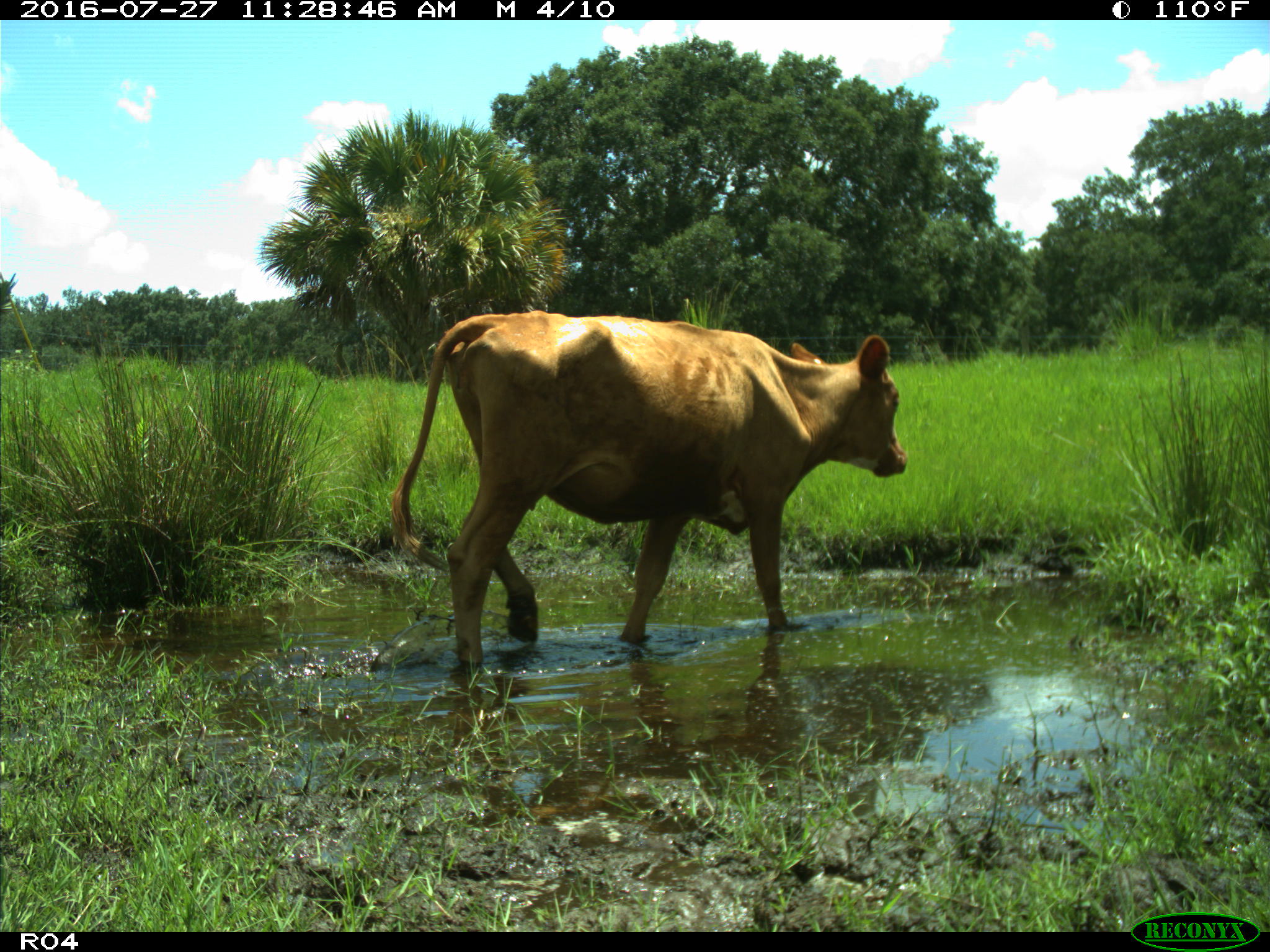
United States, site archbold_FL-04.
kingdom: Animalia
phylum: Chordata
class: Mammalia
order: Artiodactyla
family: Bovidae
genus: Bos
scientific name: Bos taurus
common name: domestic cow